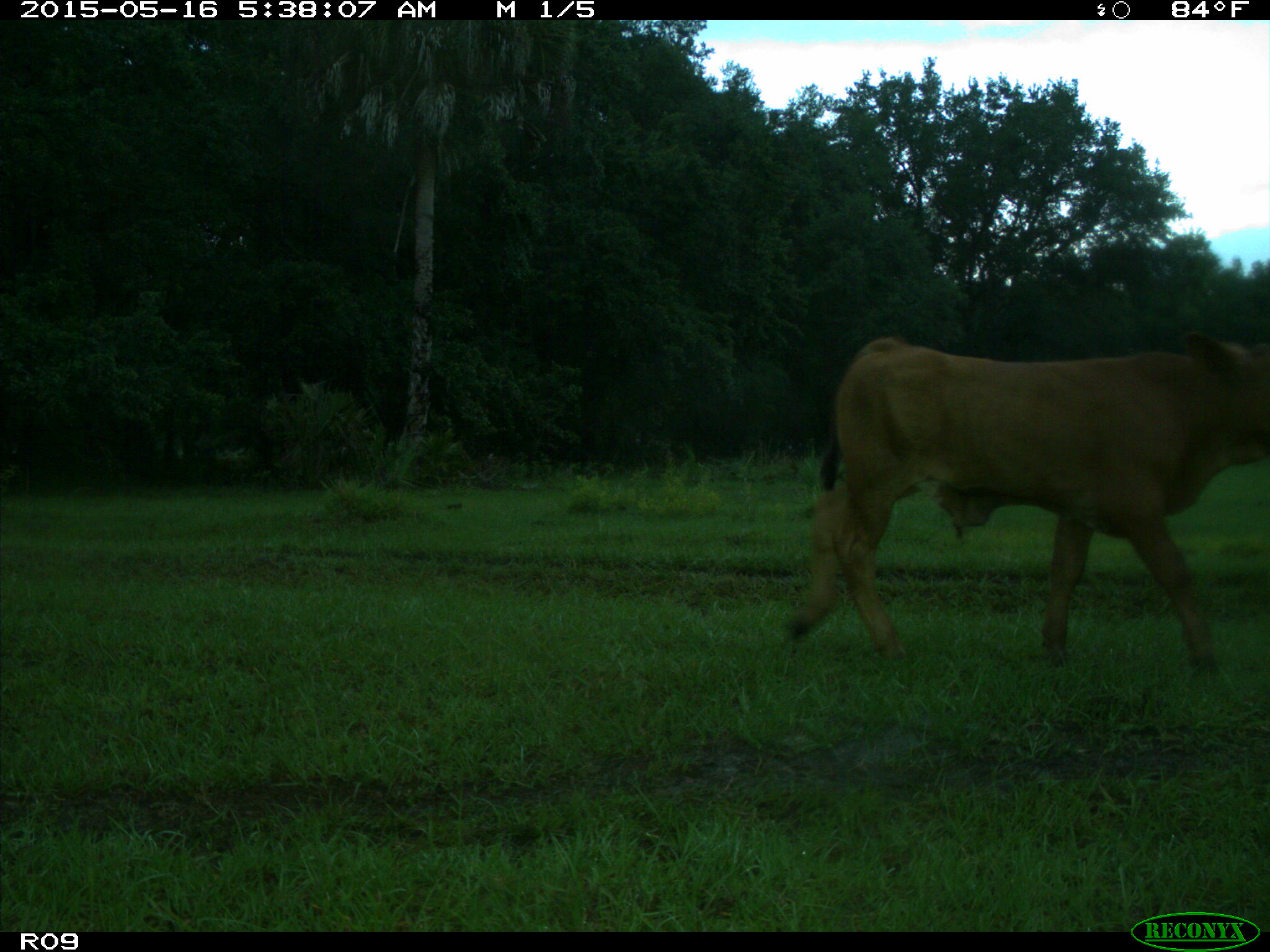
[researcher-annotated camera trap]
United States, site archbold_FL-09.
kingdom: Animalia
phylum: Chordata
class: Mammalia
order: Artiodactyla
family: Bovidae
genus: Bos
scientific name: Bos taurus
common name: domestic cow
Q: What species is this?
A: Bos taurus (domestic cow).